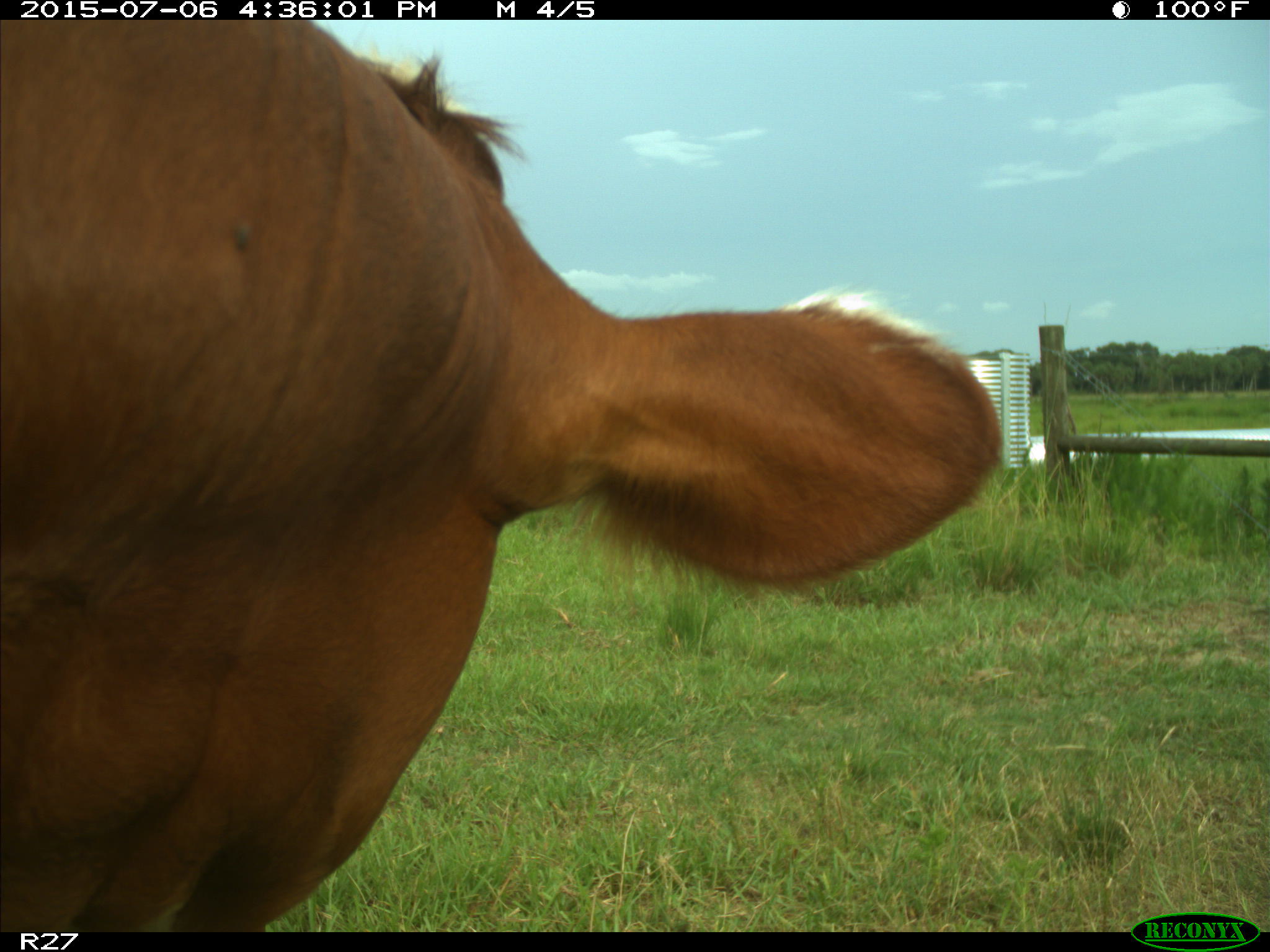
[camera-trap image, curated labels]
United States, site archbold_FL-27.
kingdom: Animalia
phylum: Chordata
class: Mammalia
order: Artiodactyla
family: Bovidae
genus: Bos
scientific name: Bos taurus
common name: domestic cow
Bos taurus (domestic cow).